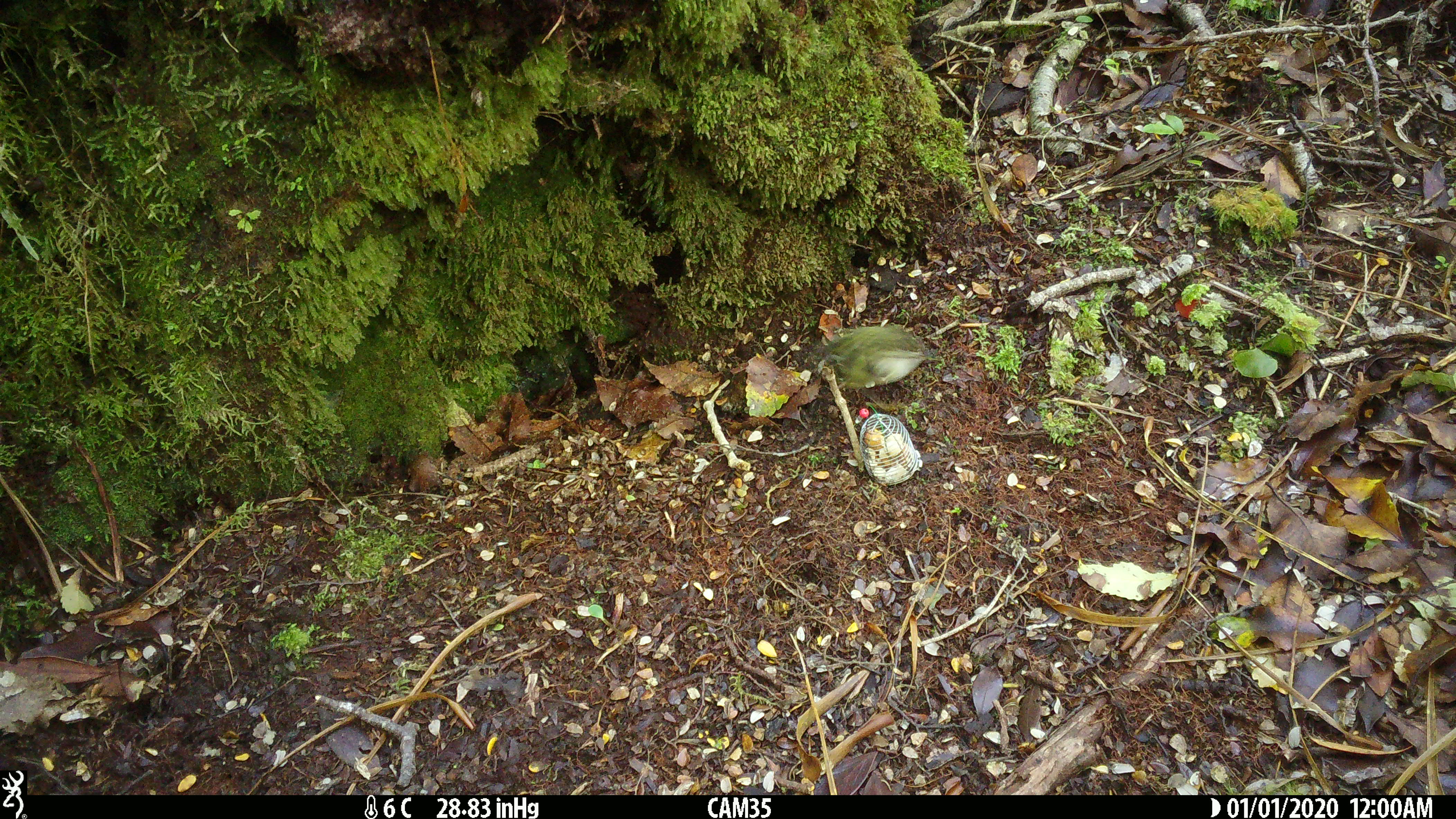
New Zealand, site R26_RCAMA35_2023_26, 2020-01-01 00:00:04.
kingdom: Animalia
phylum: Chordata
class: Aves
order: Passeriformes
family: Acanthisittidae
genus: Acanthisitta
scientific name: Acanthisitta chloris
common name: rifleman